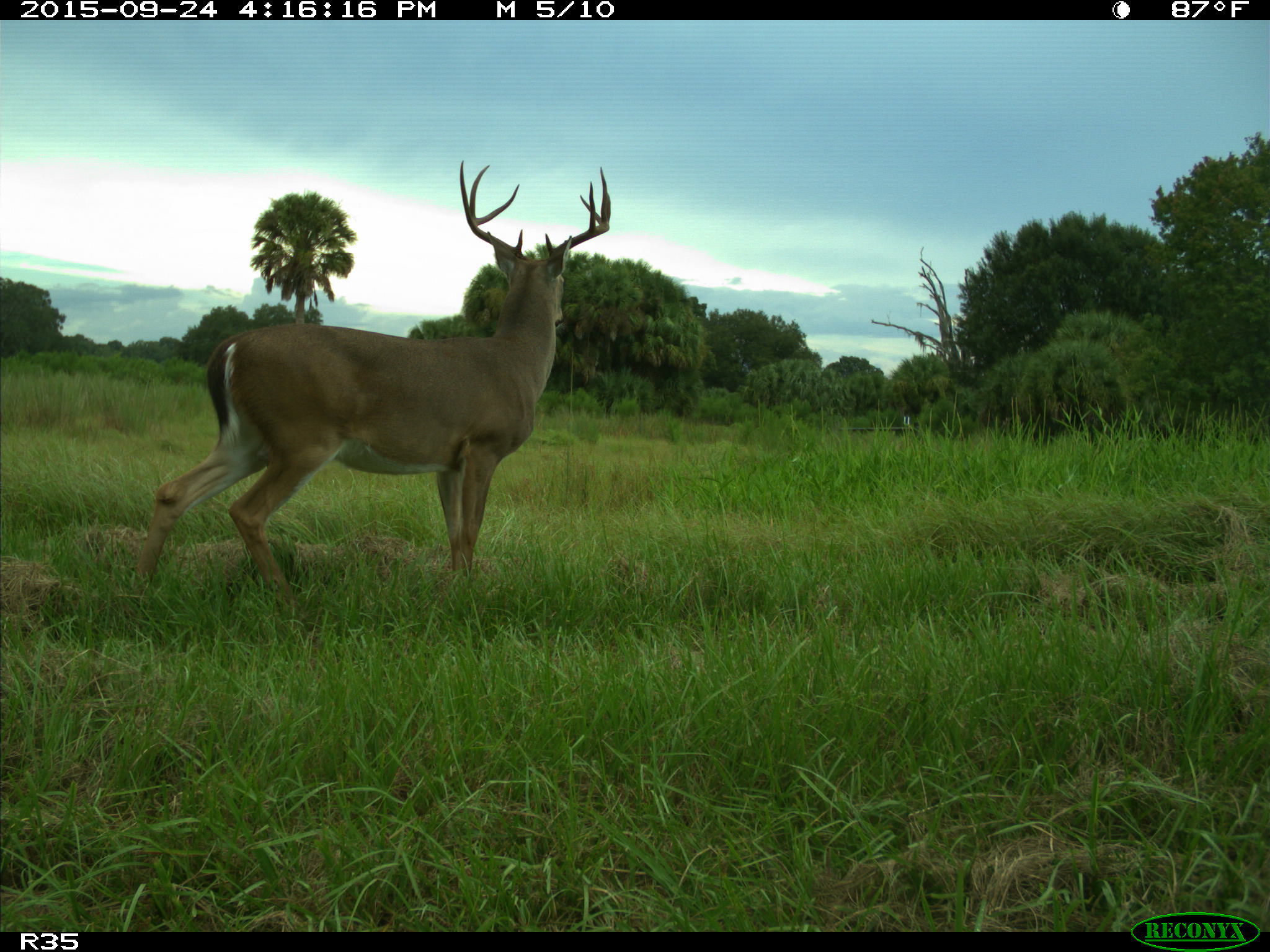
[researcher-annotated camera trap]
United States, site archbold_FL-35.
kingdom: Animalia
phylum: Chordata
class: Mammalia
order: Artiodactyla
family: Cervidae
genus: Odocoileus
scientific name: Odocoileus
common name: deer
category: unidentified deer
Unidentified deer (deer) (Odocoileus).